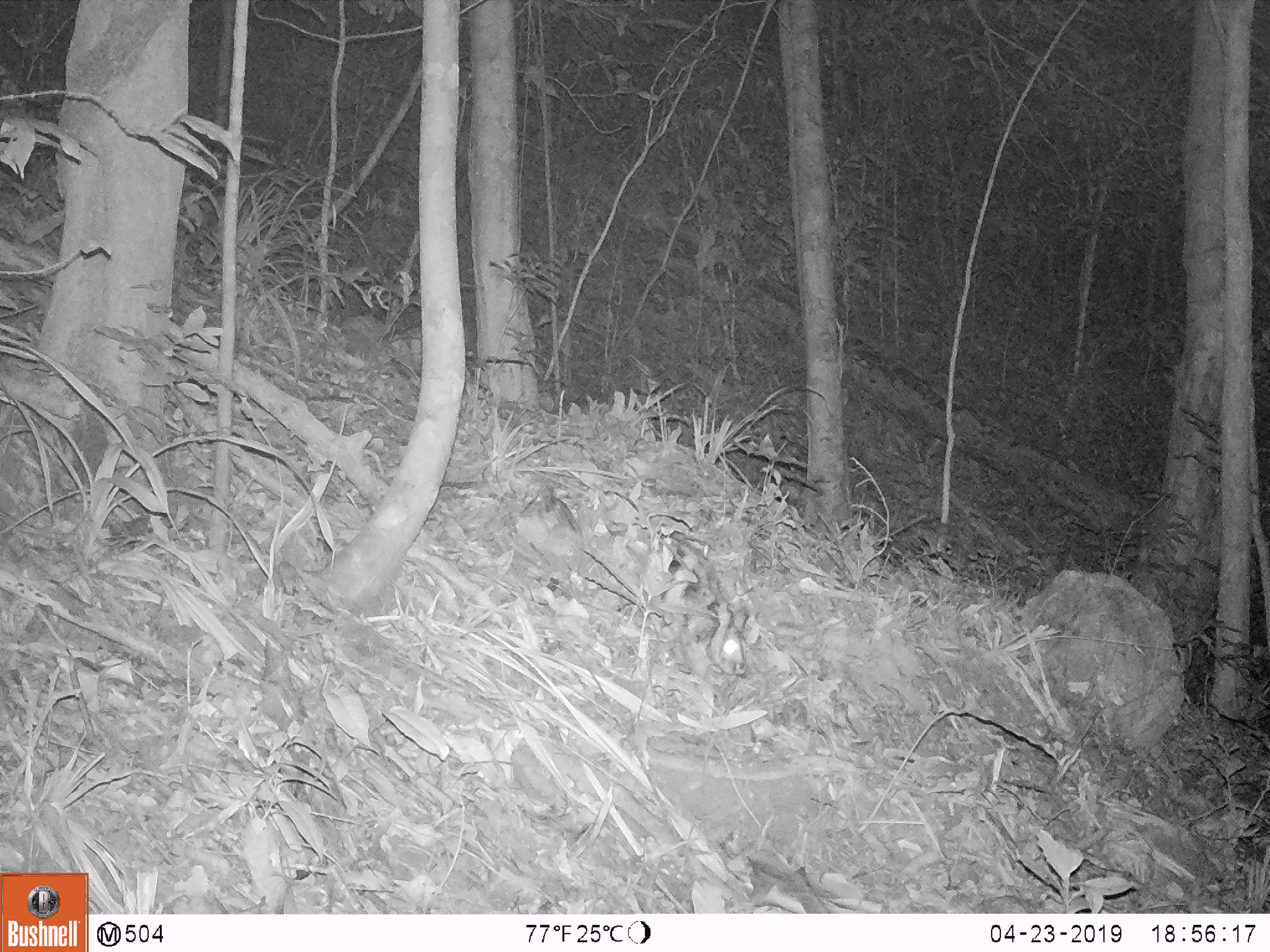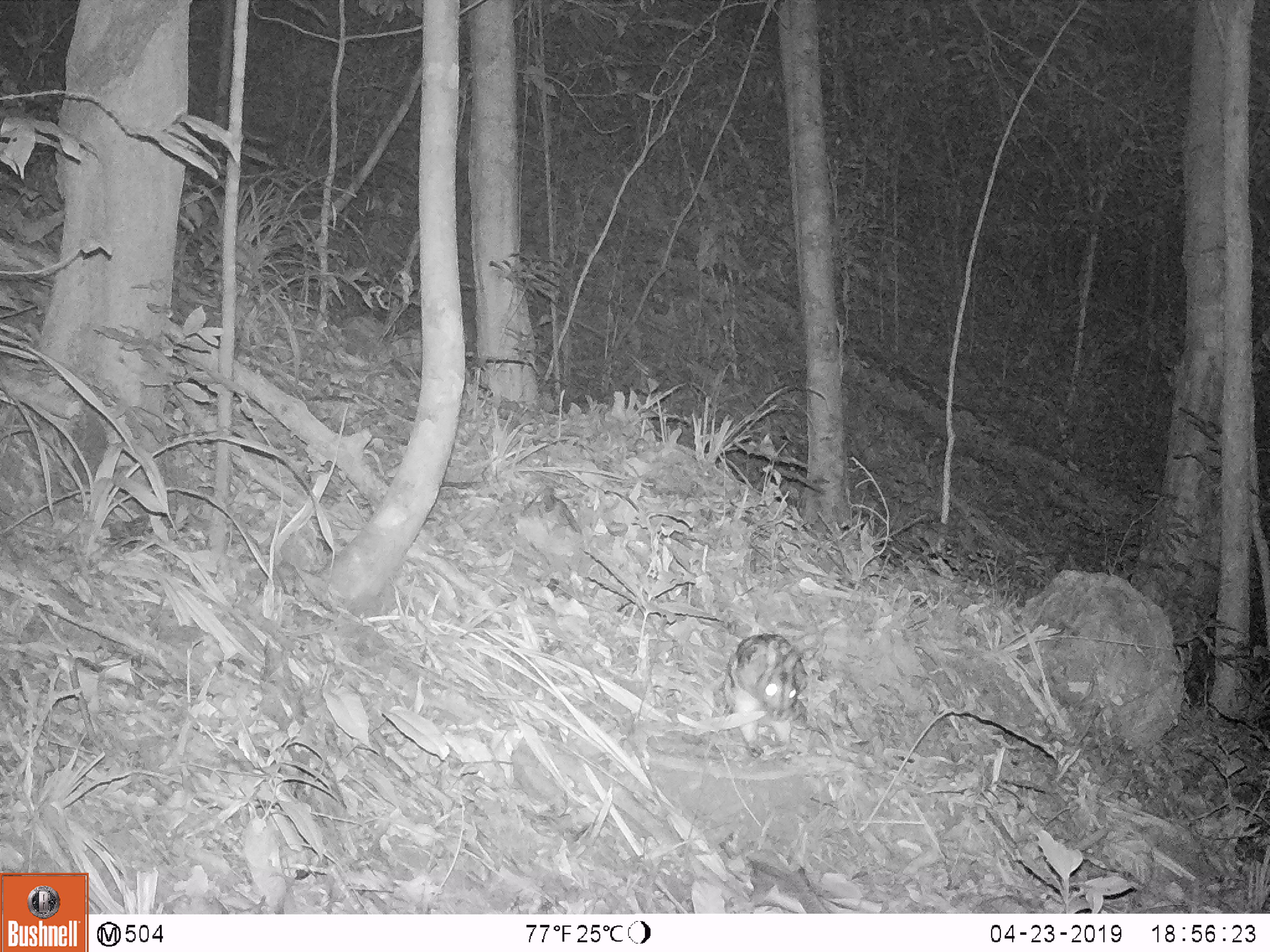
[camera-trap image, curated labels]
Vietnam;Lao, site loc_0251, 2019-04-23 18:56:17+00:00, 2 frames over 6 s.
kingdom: Animalia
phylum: Chordata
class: Mammalia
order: Lagomorpha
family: Leporidae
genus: Nesolagus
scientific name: Nesolagus timminsi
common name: annamite striped rabbit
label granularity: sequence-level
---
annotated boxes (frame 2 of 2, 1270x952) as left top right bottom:
annamite striped rabbit: 722 633 808 765